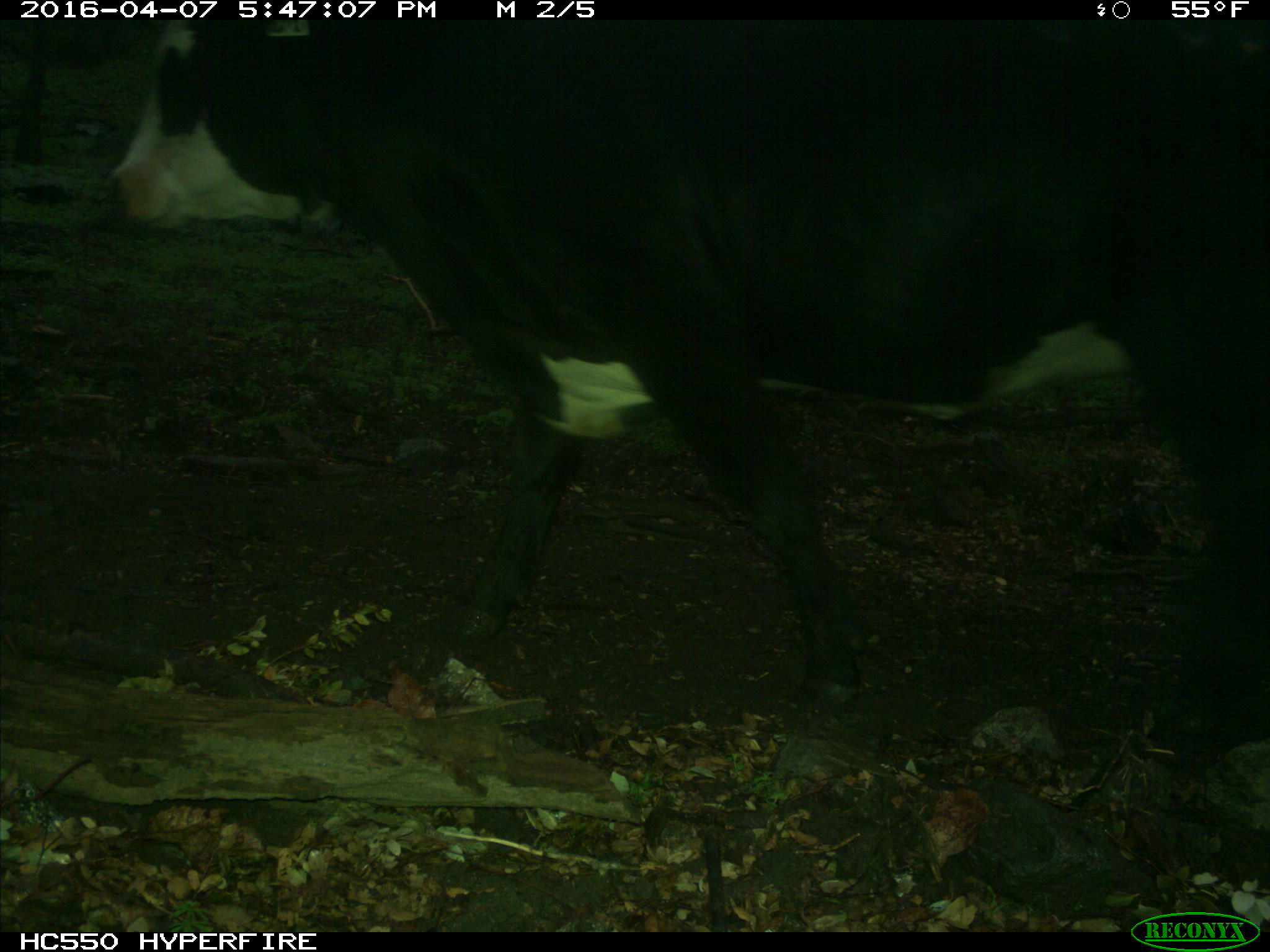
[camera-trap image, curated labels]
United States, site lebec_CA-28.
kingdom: Animalia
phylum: Chordata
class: Mammalia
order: Artiodactyla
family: Bovidae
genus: Bos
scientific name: Bos taurus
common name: domestic cow